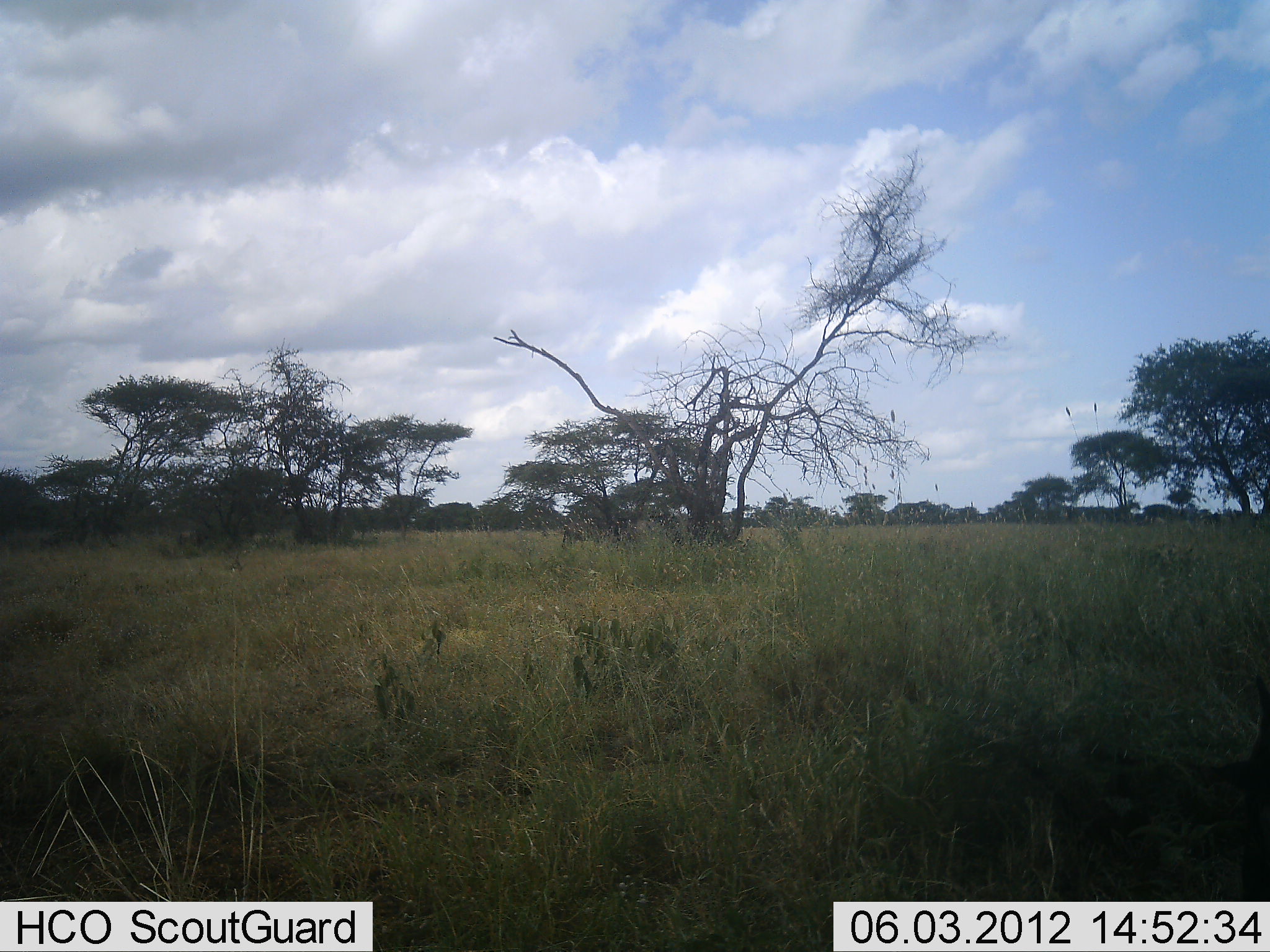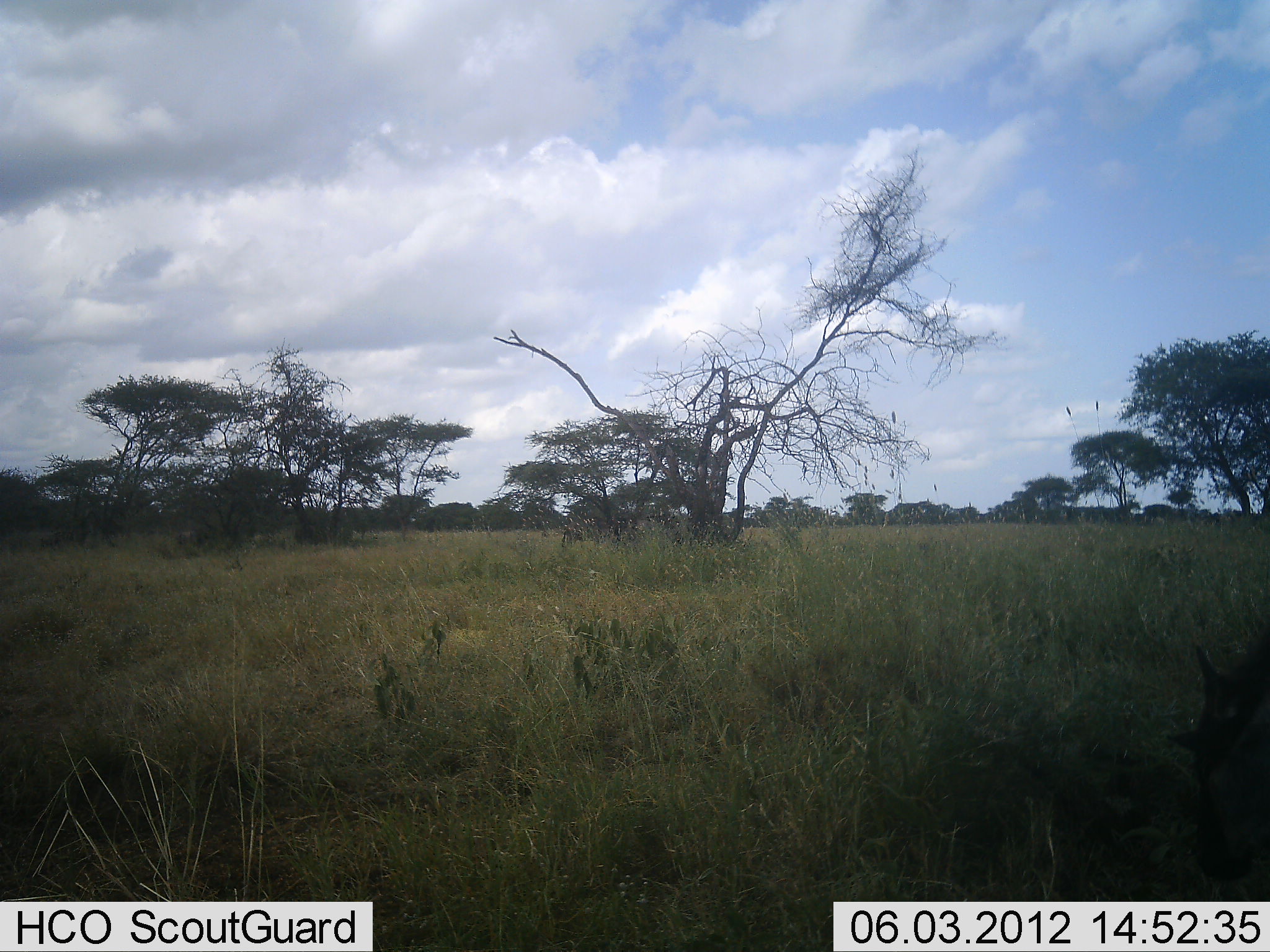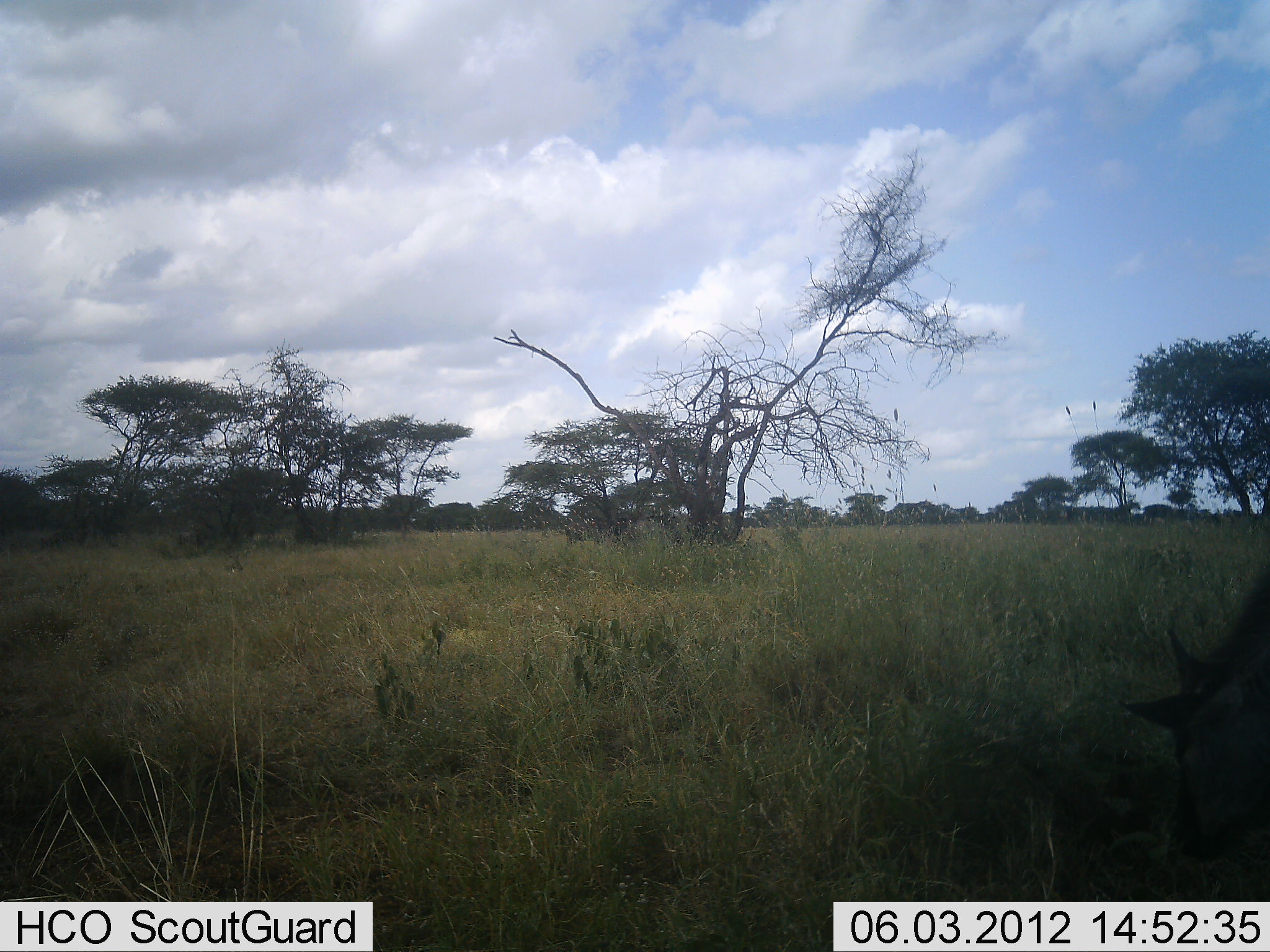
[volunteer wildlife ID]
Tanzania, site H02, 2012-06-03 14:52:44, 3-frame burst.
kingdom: Animalia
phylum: Chordata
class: Mammalia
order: Artiodactyla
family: Bovidae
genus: Connochaetes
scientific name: Connochaetes taurinus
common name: blue wildebeest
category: wildebeest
Wildebeest (blue wildebeest) (Connochaetes taurinus), count 1. Behavior (volunteer vote fractions): standing 27%, resting 0%, moving 27%, interacting 0%. Young present (vote fraction): 0%. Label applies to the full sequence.